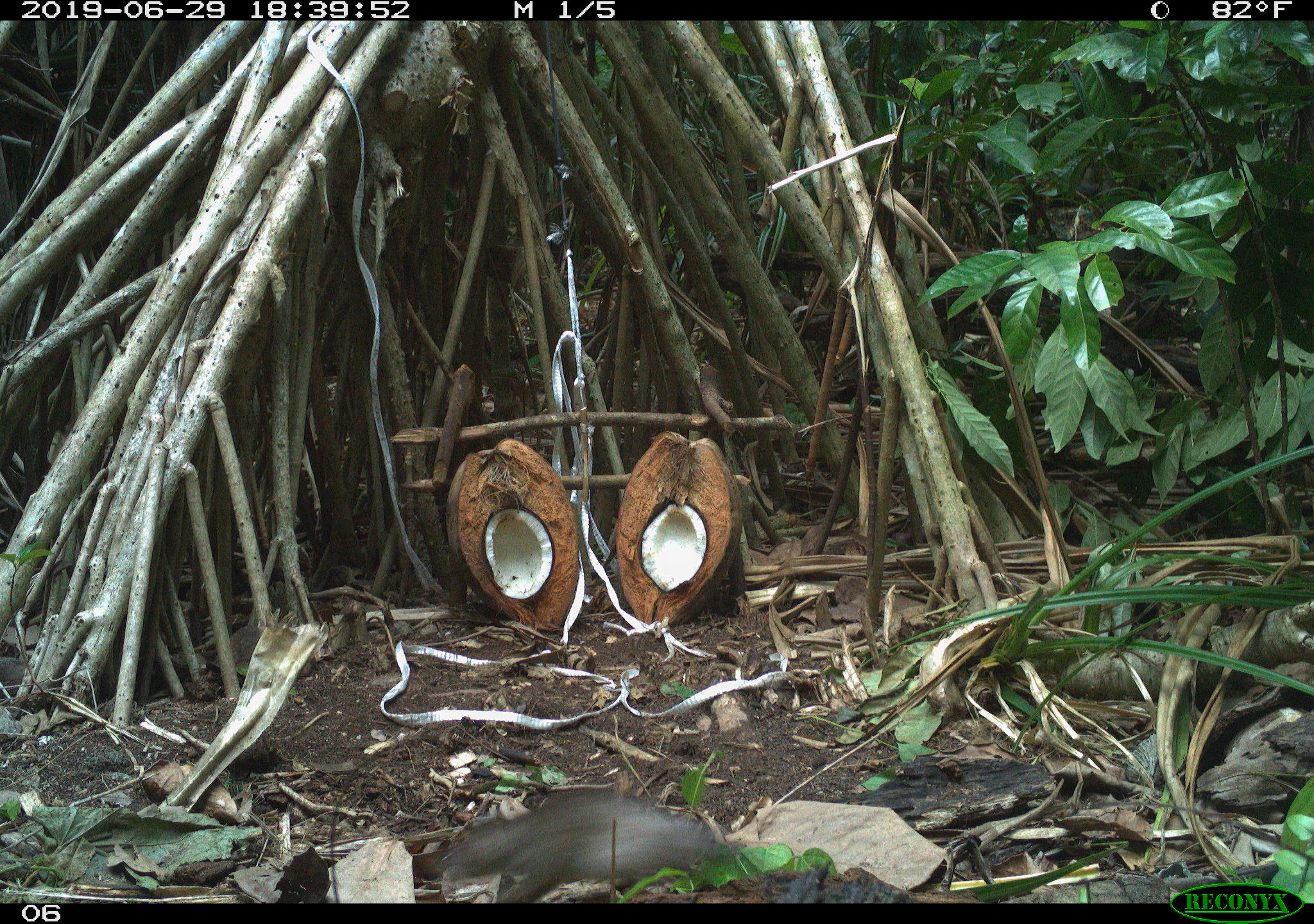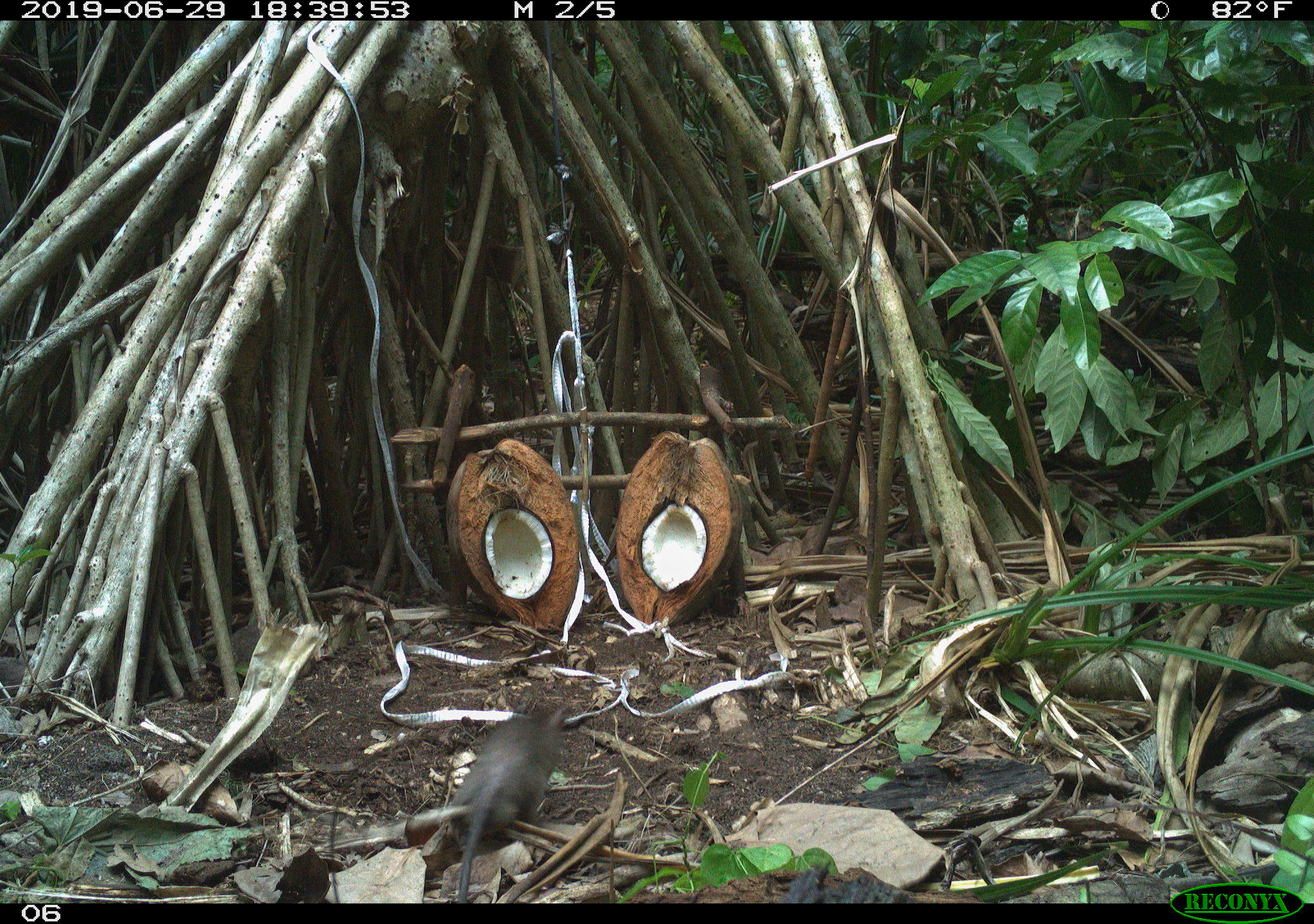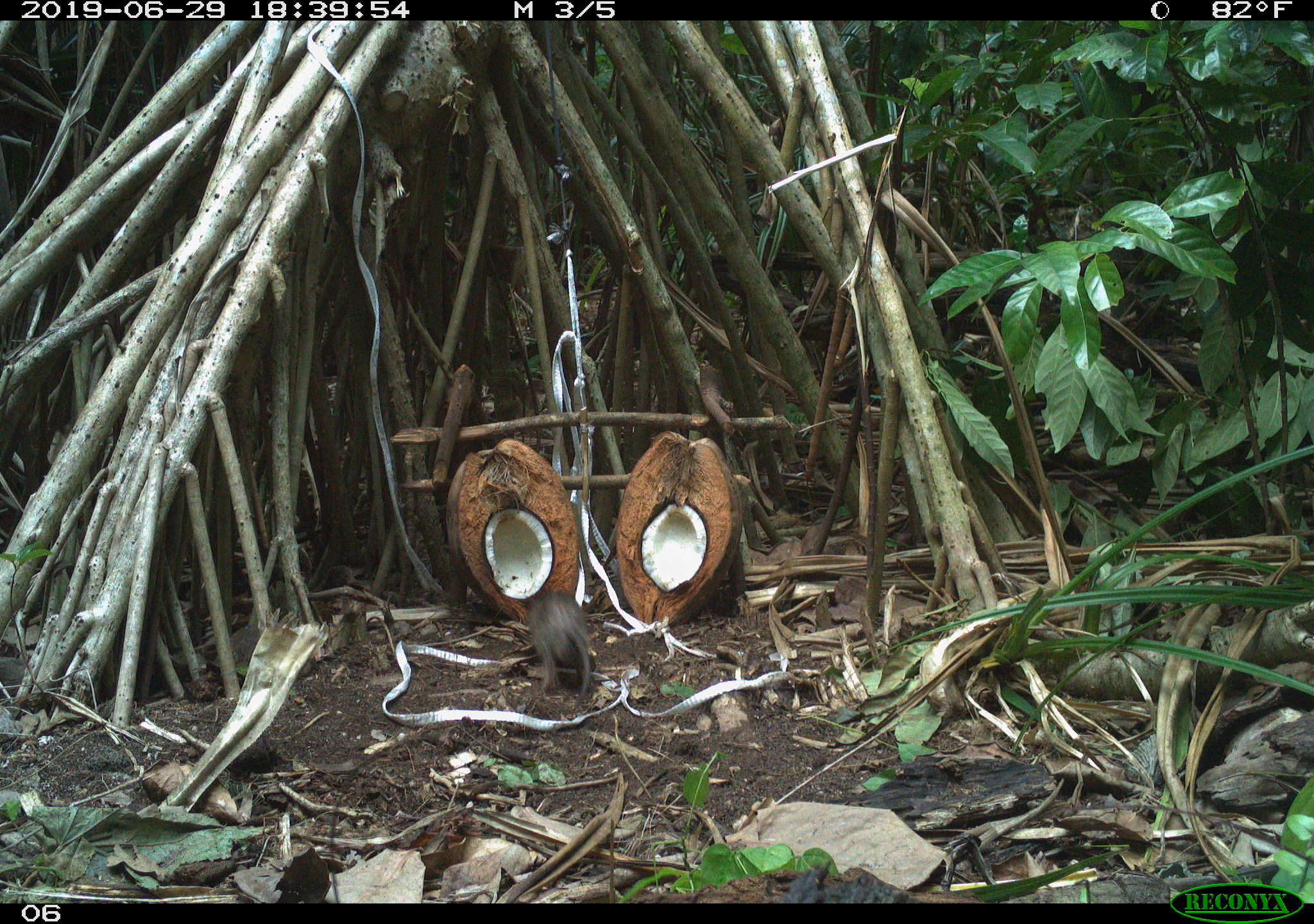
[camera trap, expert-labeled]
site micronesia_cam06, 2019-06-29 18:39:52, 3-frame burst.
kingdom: Animalia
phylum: Chordata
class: Mammalia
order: Rodentia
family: Muridae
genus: Rattus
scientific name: Rattus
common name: rat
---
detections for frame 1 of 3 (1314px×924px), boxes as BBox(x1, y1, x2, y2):
rat: BBox(418, 788, 740, 902)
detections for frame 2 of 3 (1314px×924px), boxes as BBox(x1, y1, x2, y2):
rat: BBox(441, 701, 575, 902)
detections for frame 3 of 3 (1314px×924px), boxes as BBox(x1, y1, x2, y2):
rat: BBox(518, 581, 601, 704)